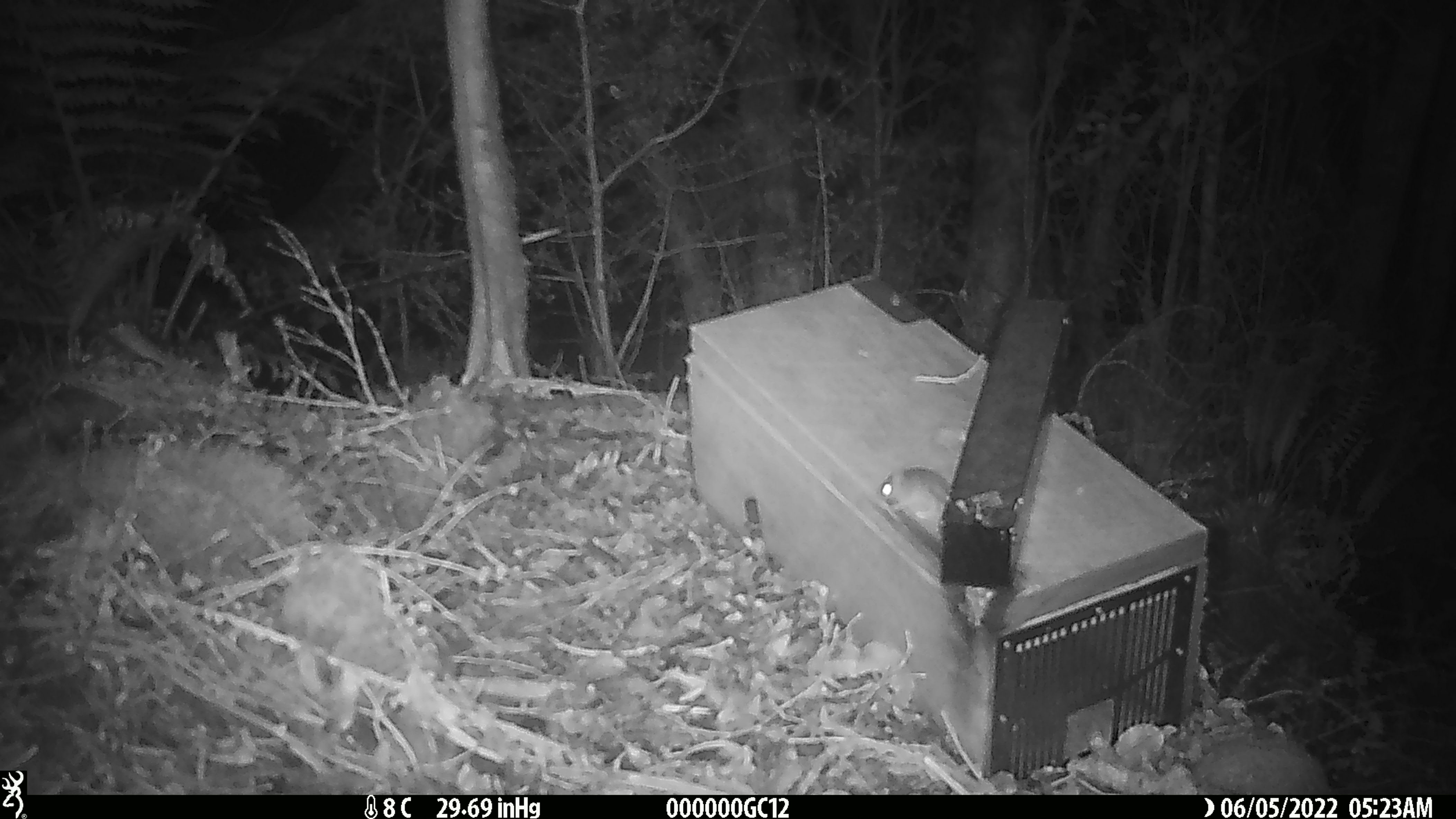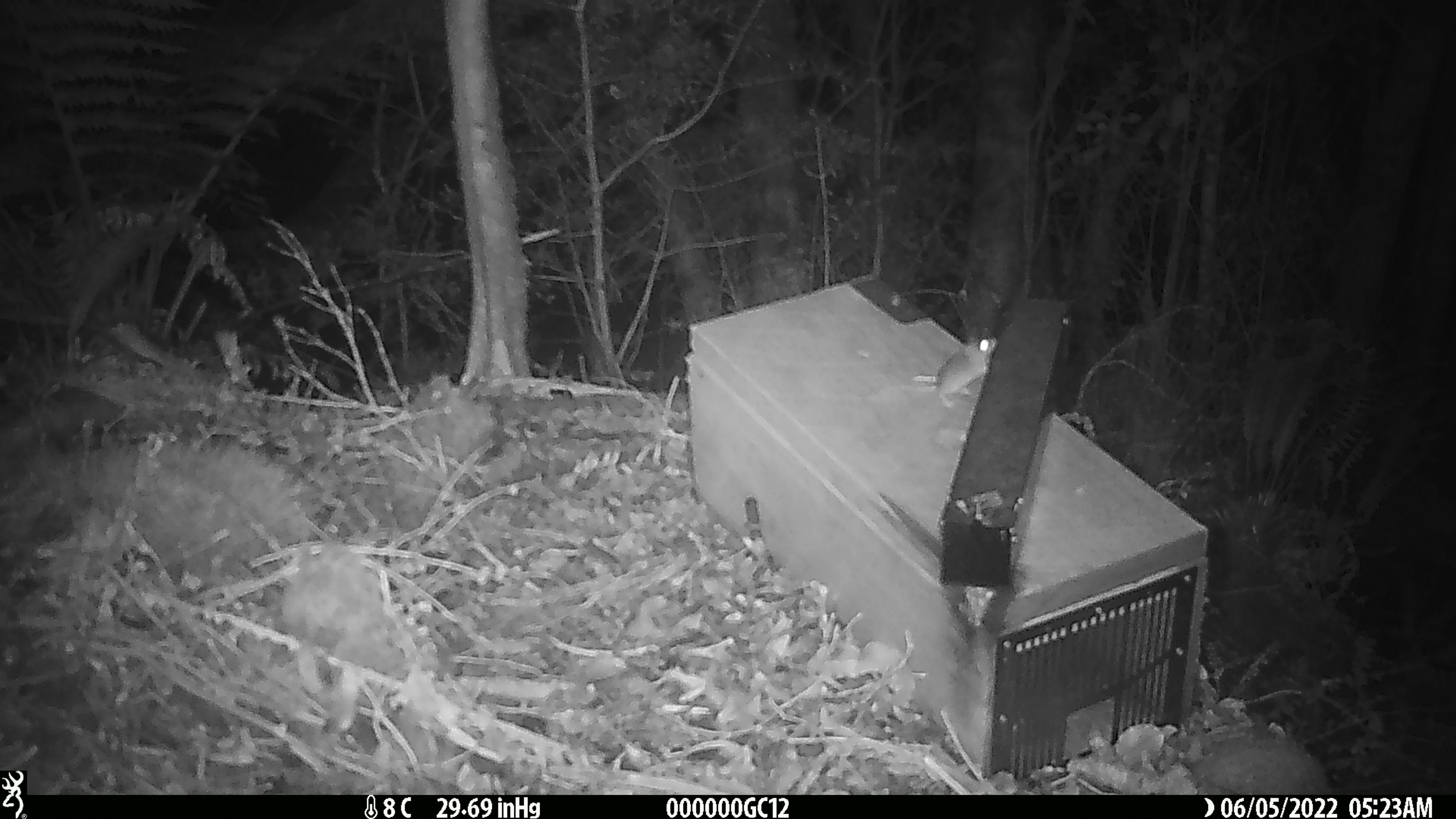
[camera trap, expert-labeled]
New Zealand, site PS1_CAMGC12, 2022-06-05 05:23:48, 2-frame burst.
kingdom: Animalia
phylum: Chordata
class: Mammalia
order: Rodentia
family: Muridae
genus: Mus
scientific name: Mus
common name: mouse